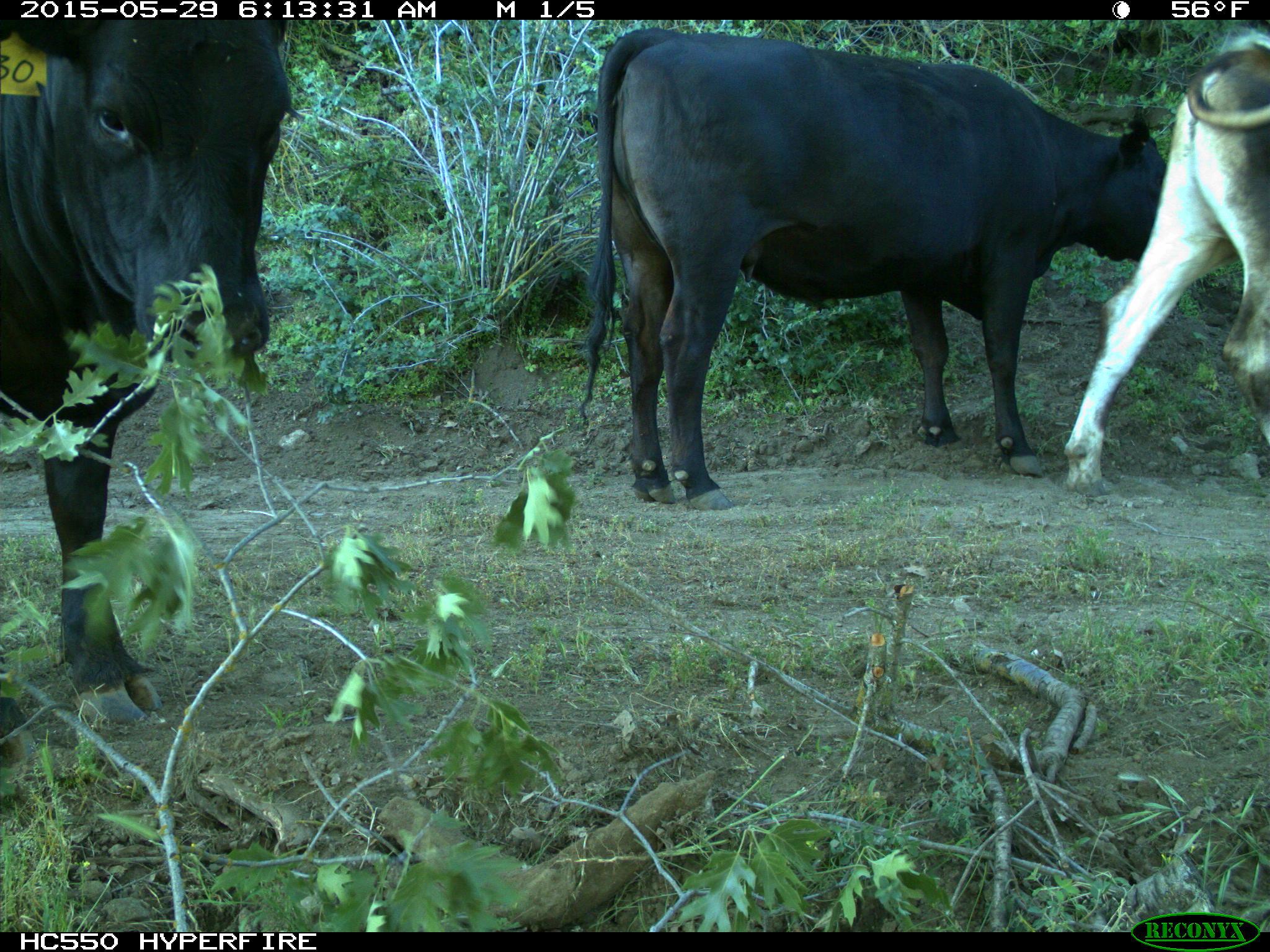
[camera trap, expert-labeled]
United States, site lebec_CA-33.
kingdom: Animalia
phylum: Chordata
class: Mammalia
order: Artiodactyla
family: Bovidae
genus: Bos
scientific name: Bos taurus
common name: domestic cow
Bos taurus (domestic cow).